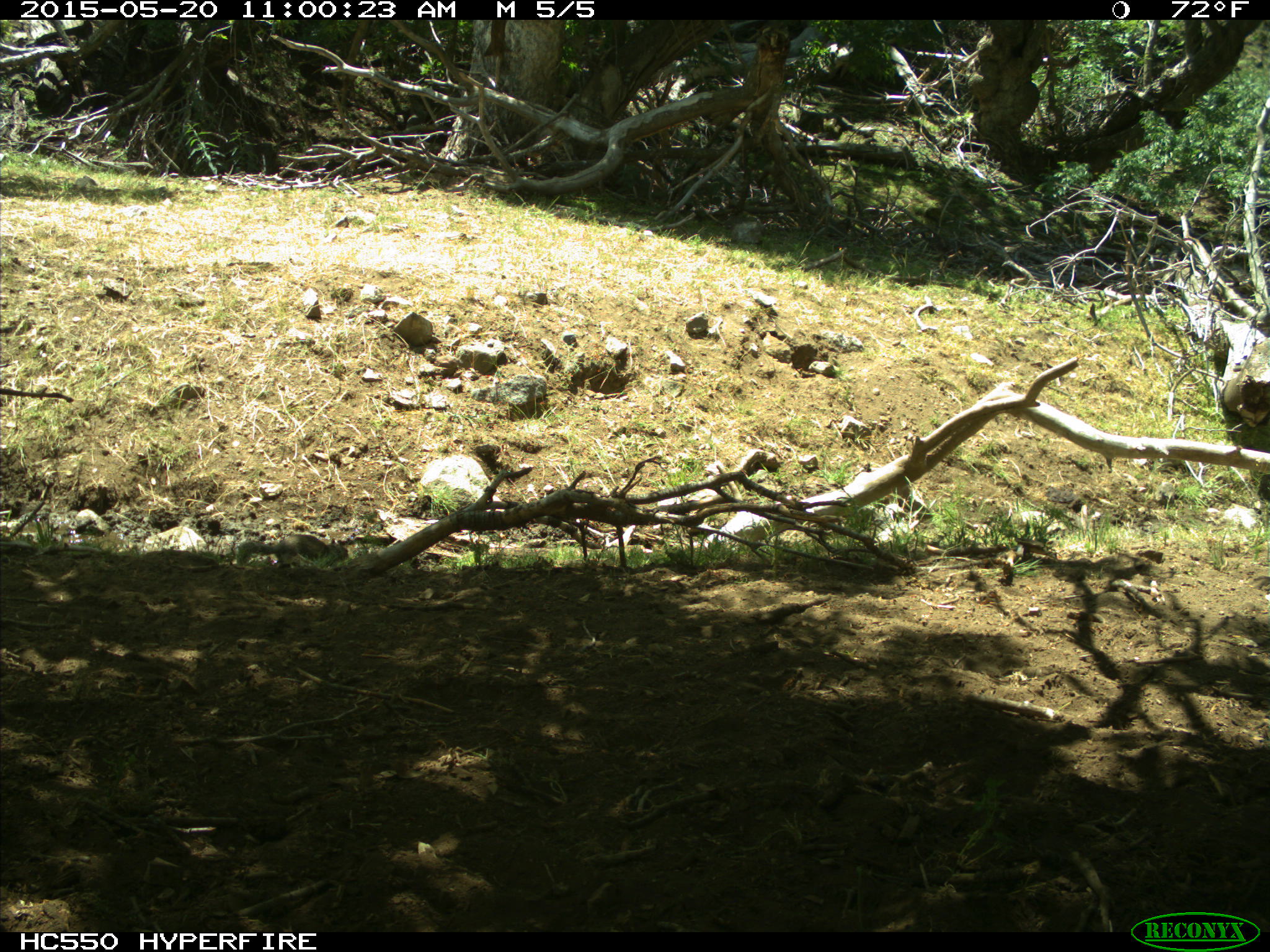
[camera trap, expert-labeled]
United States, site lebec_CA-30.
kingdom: Animalia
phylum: Chordata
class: Mammalia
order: Rodentia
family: Sciuridae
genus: Otospermophilus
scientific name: Otospermophilus beecheyi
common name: california ground squirrel